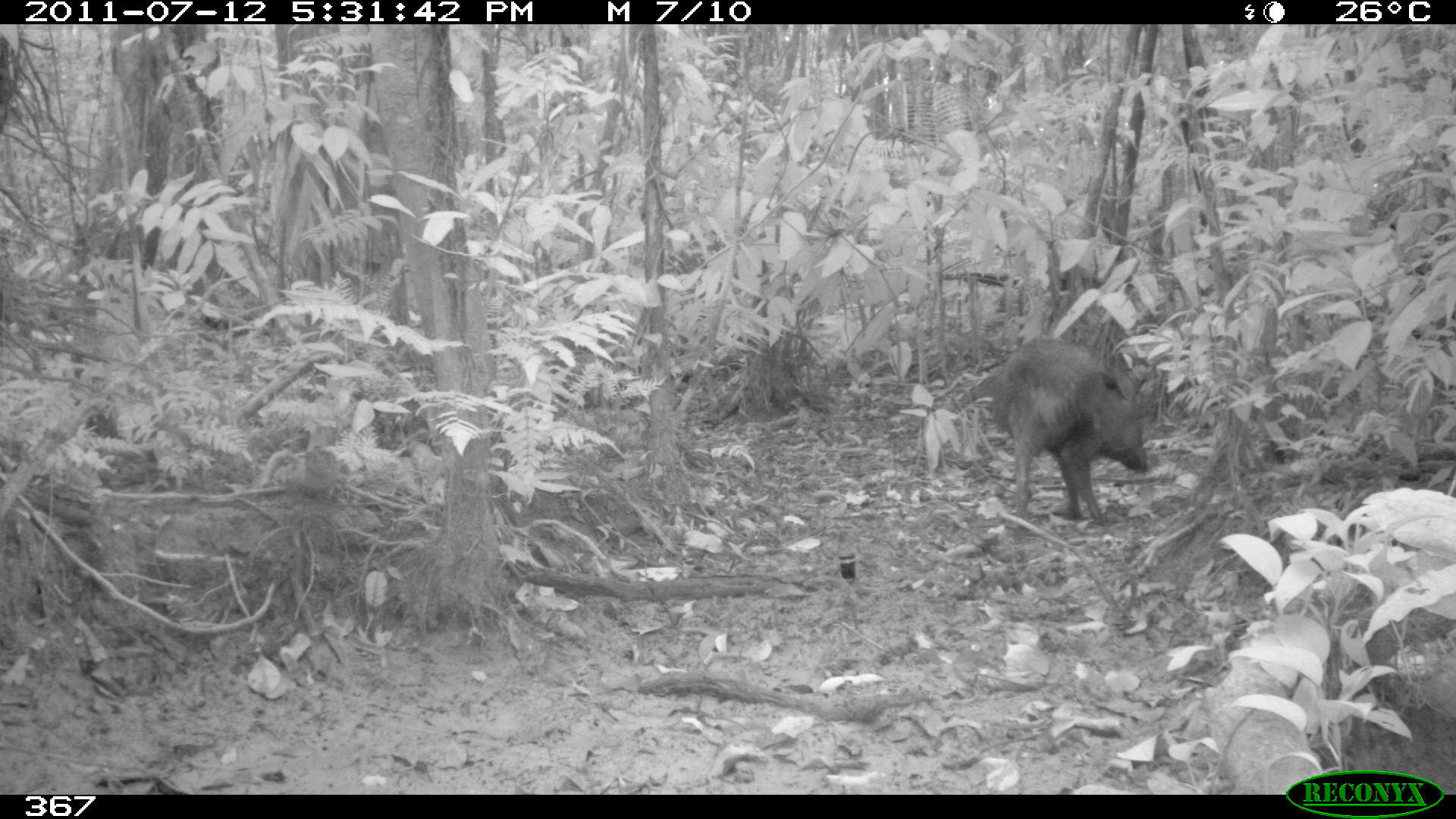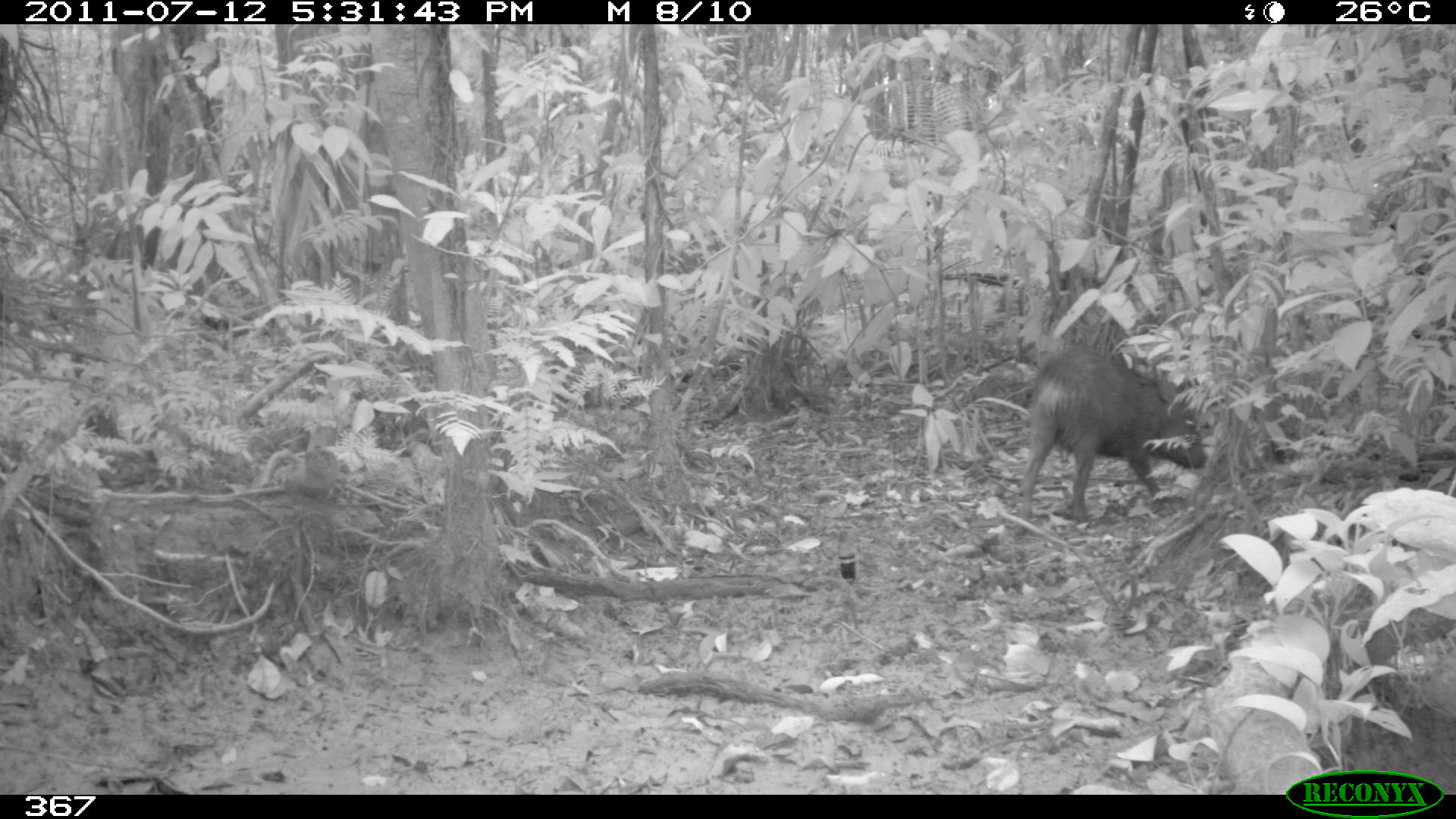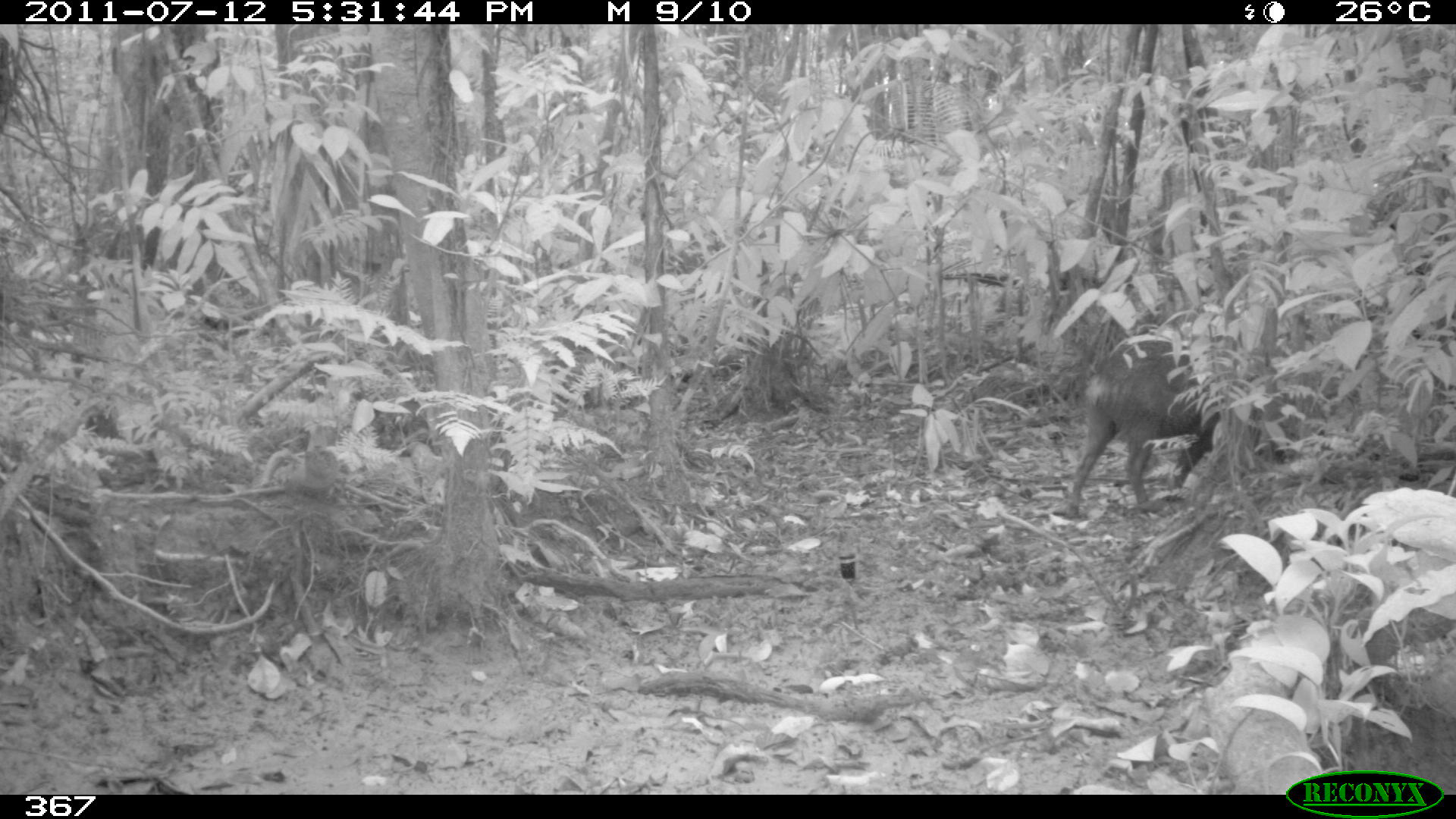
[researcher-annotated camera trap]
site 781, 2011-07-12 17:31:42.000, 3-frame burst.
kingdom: Animalia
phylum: Chordata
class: Mammalia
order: Artiodactyla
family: Tayassuidae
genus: Pecari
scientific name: Pecari tajacu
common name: collared peccary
Pecari tajacu (collared peccary).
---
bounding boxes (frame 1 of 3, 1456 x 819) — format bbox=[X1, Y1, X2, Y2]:
pecari tajacu: bbox=[988, 337, 1153, 530]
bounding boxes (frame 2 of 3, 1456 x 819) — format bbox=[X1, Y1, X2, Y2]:
pecari tajacu: bbox=[1013, 343, 1208, 537]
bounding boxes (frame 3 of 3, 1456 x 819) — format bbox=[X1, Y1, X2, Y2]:
pecari tajacu: bbox=[1065, 341, 1220, 520]